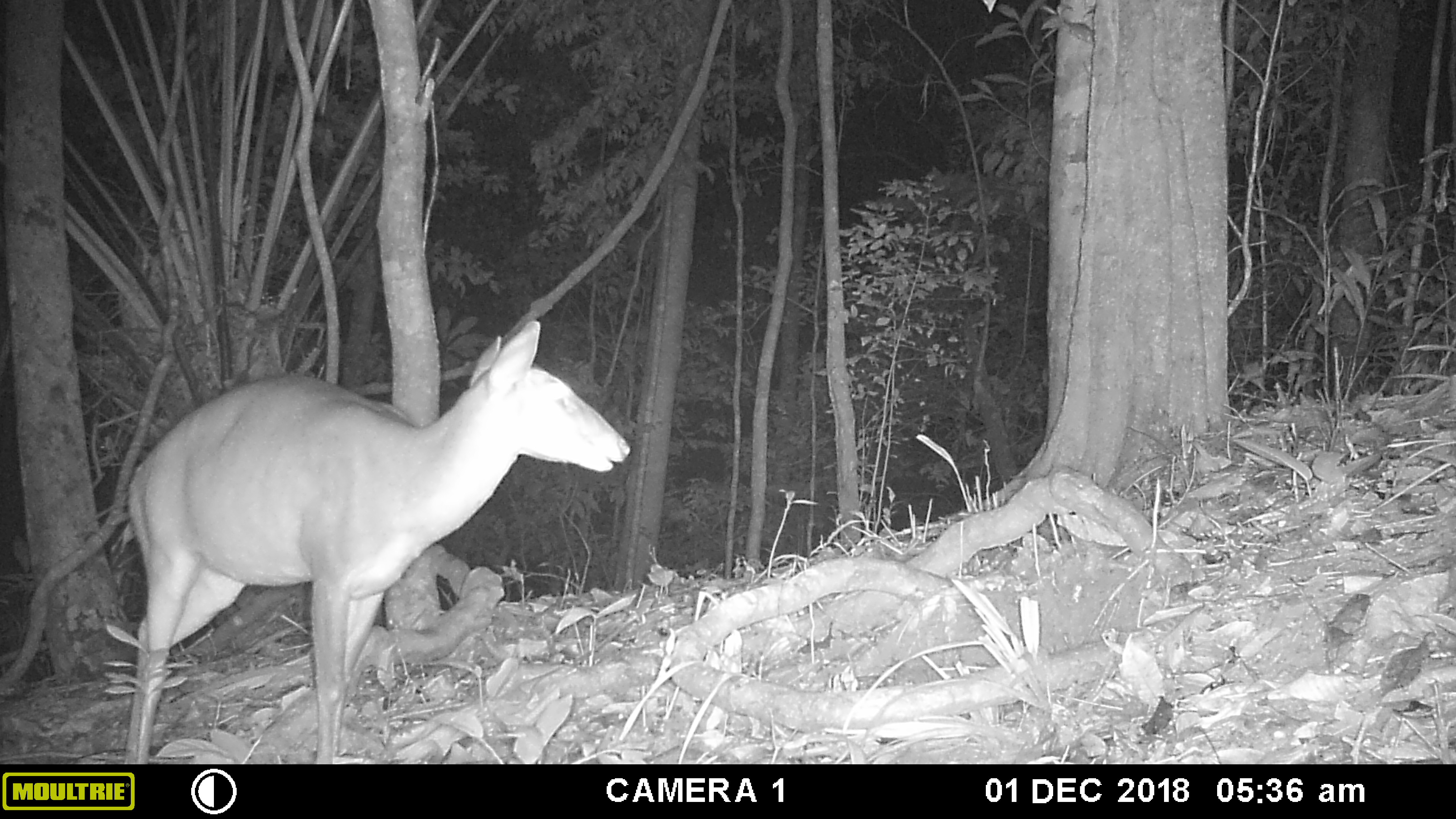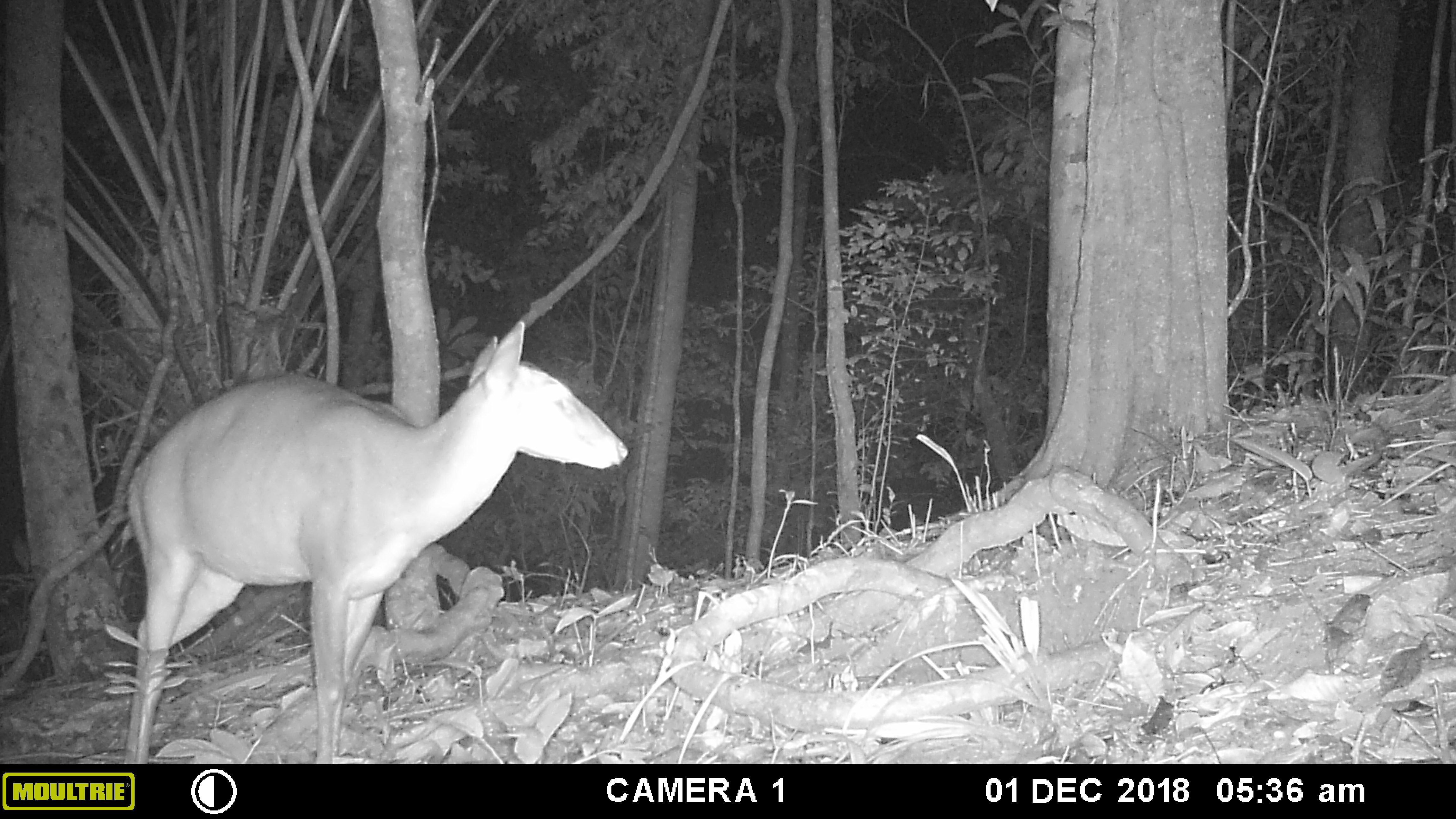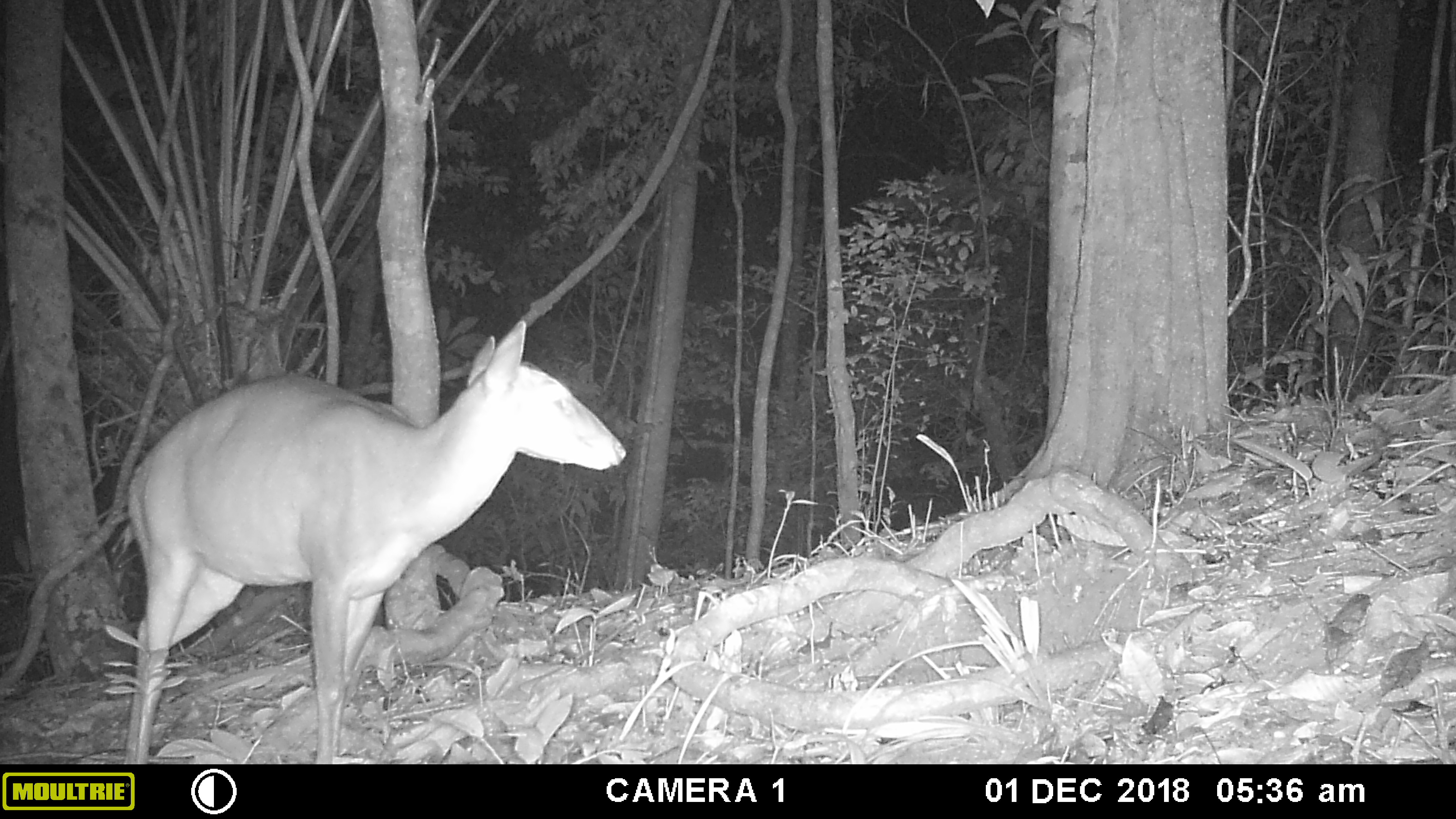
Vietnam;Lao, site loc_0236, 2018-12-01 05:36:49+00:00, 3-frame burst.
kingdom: Animalia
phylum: Chordata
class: Mammalia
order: Artiodactyla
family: Cervidae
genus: Muntiacus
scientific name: Muntiacus vuquangensis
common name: large-antlered muntjac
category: large antlered muntjac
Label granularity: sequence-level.